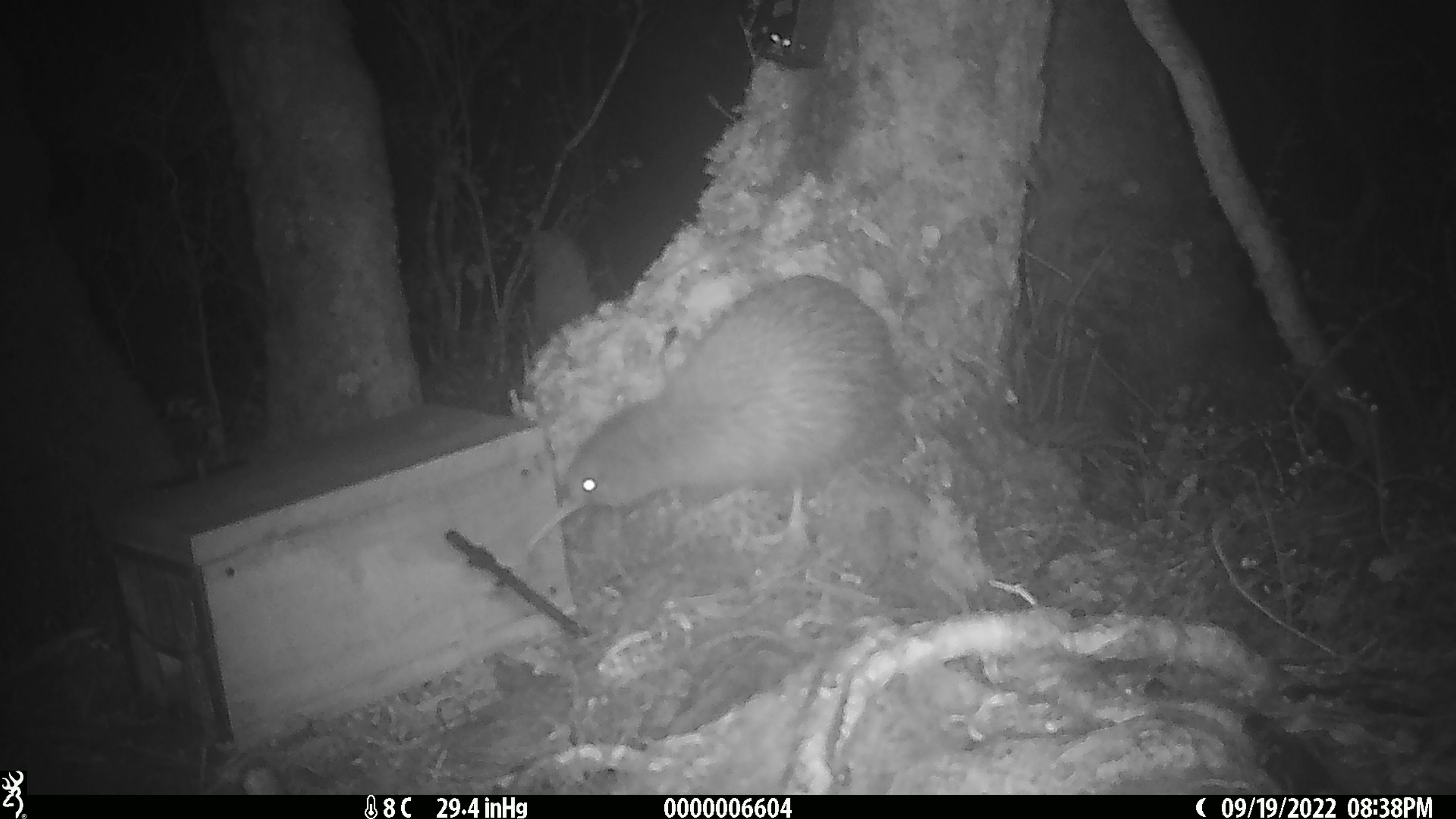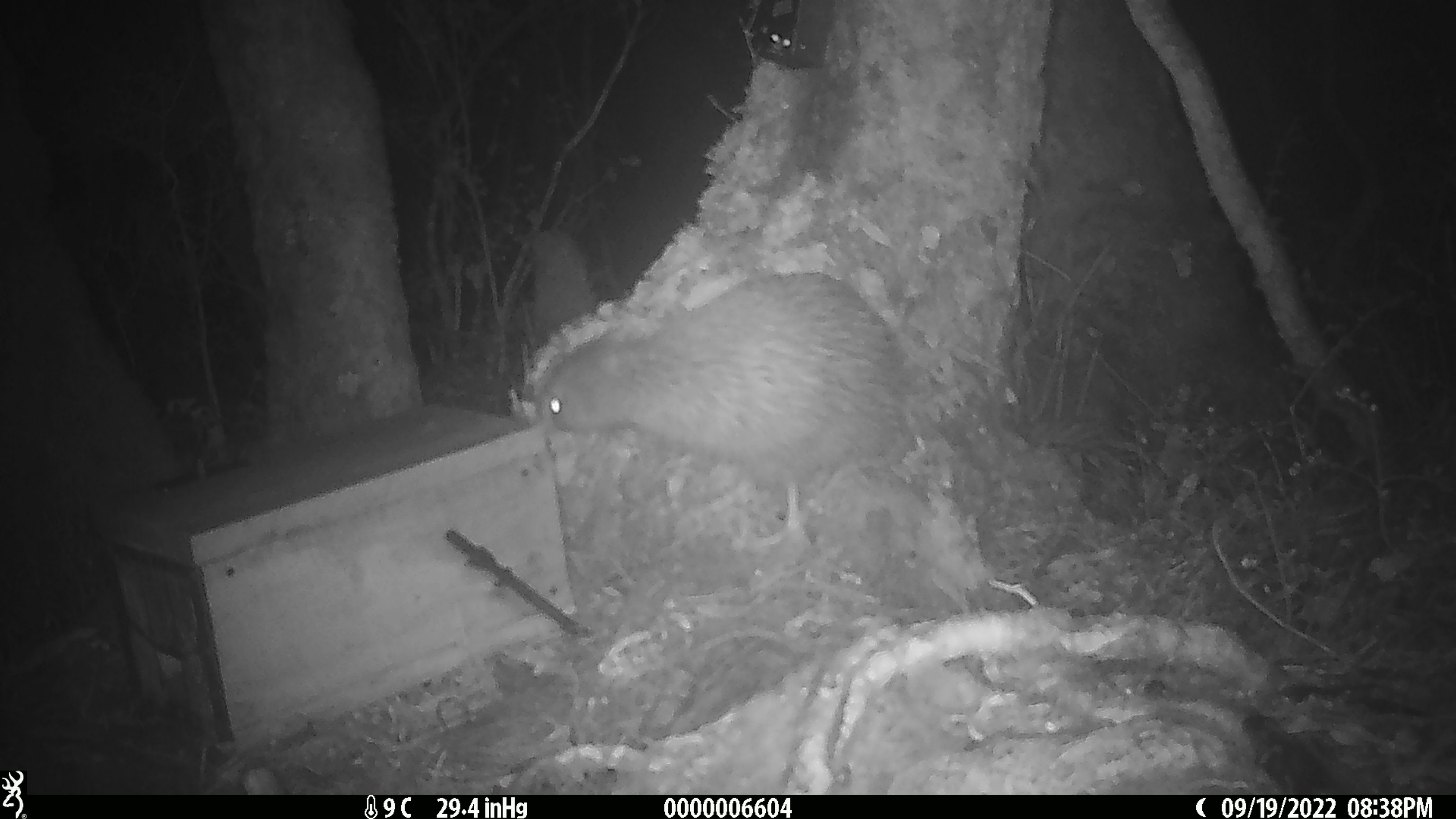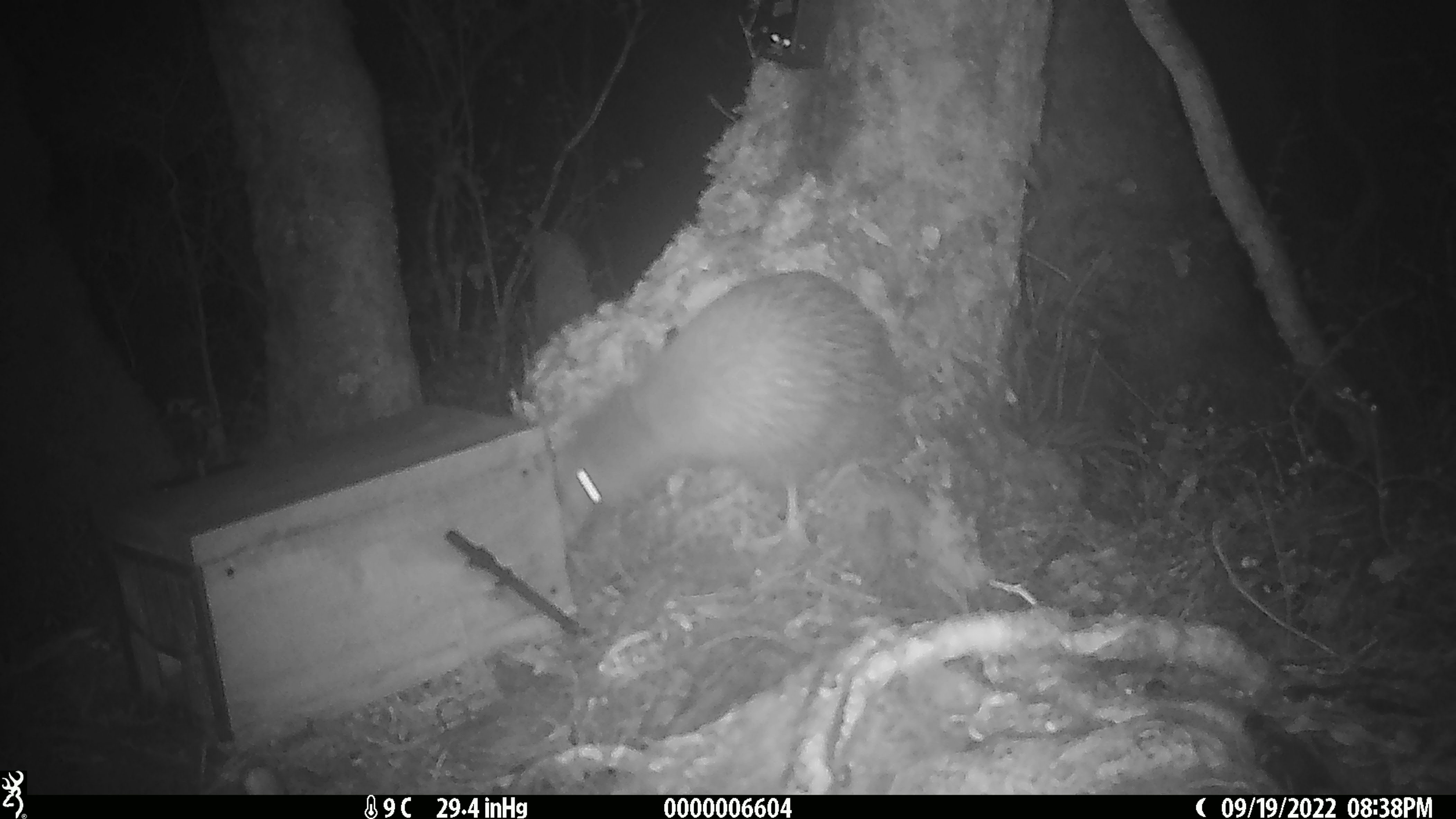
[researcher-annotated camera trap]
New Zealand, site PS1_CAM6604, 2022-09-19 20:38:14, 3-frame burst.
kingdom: Animalia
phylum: Chordata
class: Aves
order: Apterygiformes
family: Apterygidae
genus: Apteryx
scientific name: Apteryx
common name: kiwi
Kiwi (Apteryx).